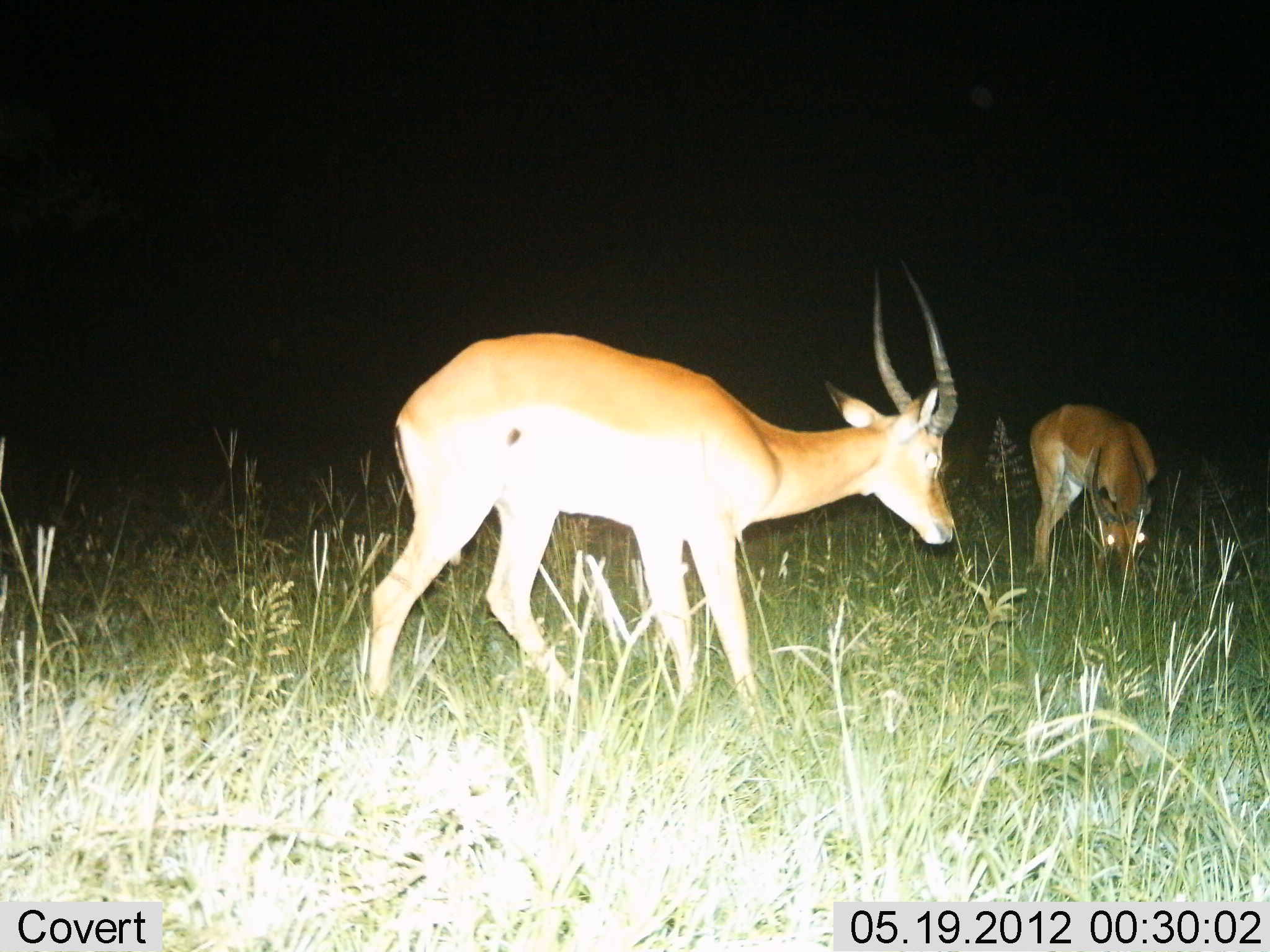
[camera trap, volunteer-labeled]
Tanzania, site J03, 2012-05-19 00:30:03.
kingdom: Animalia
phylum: Chordata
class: Mammalia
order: Artiodactyla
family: Bovidae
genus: Aepyceros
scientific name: Aepyceros melampus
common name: impala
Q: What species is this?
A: Impala (Aepyceros melampus).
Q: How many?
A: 2.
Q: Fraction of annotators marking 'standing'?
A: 30%.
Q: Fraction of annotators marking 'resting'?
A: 0%.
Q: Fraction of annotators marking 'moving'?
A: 0%.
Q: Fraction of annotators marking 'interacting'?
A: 0%.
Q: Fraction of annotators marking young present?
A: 0%.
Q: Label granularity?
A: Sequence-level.